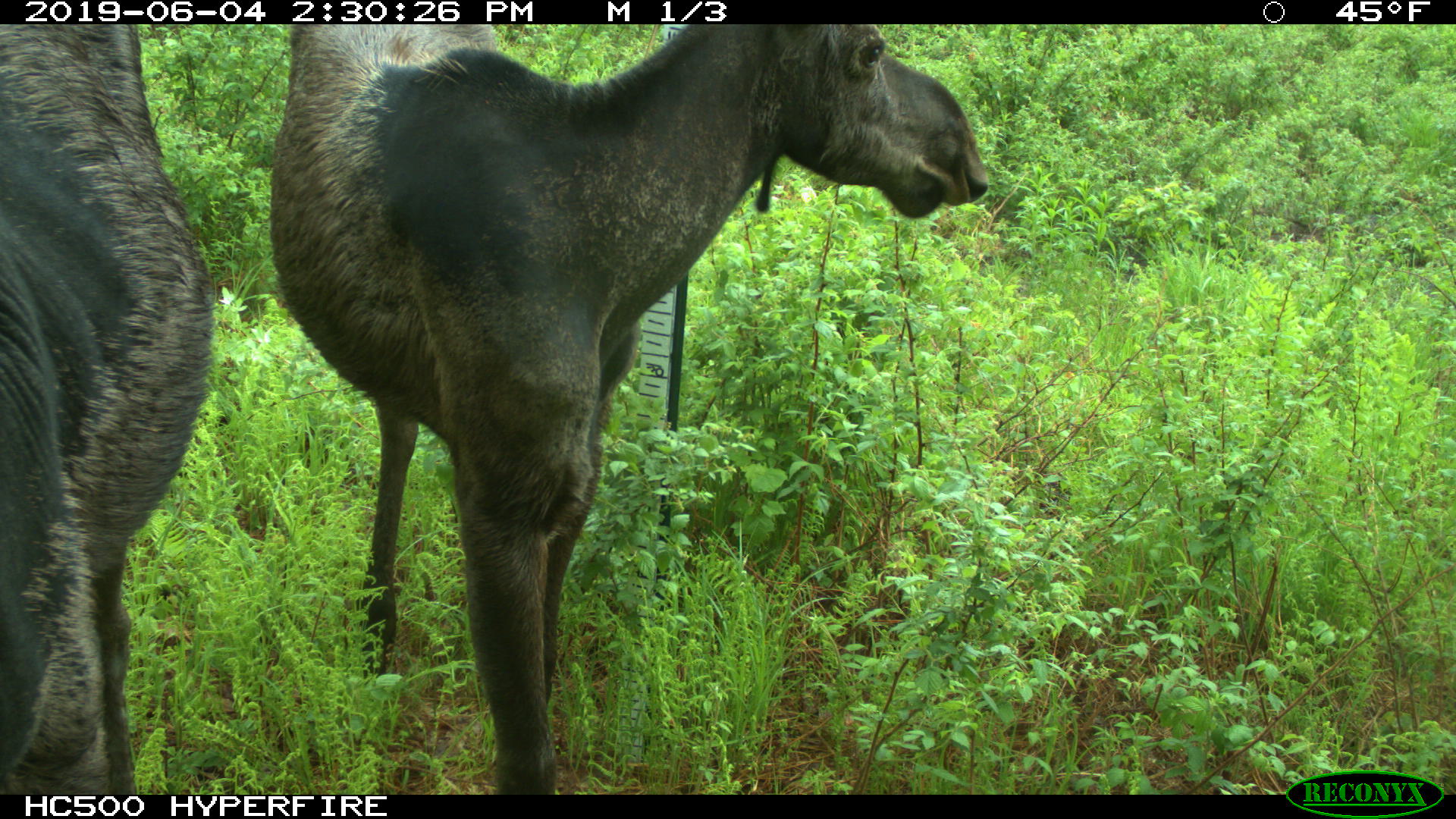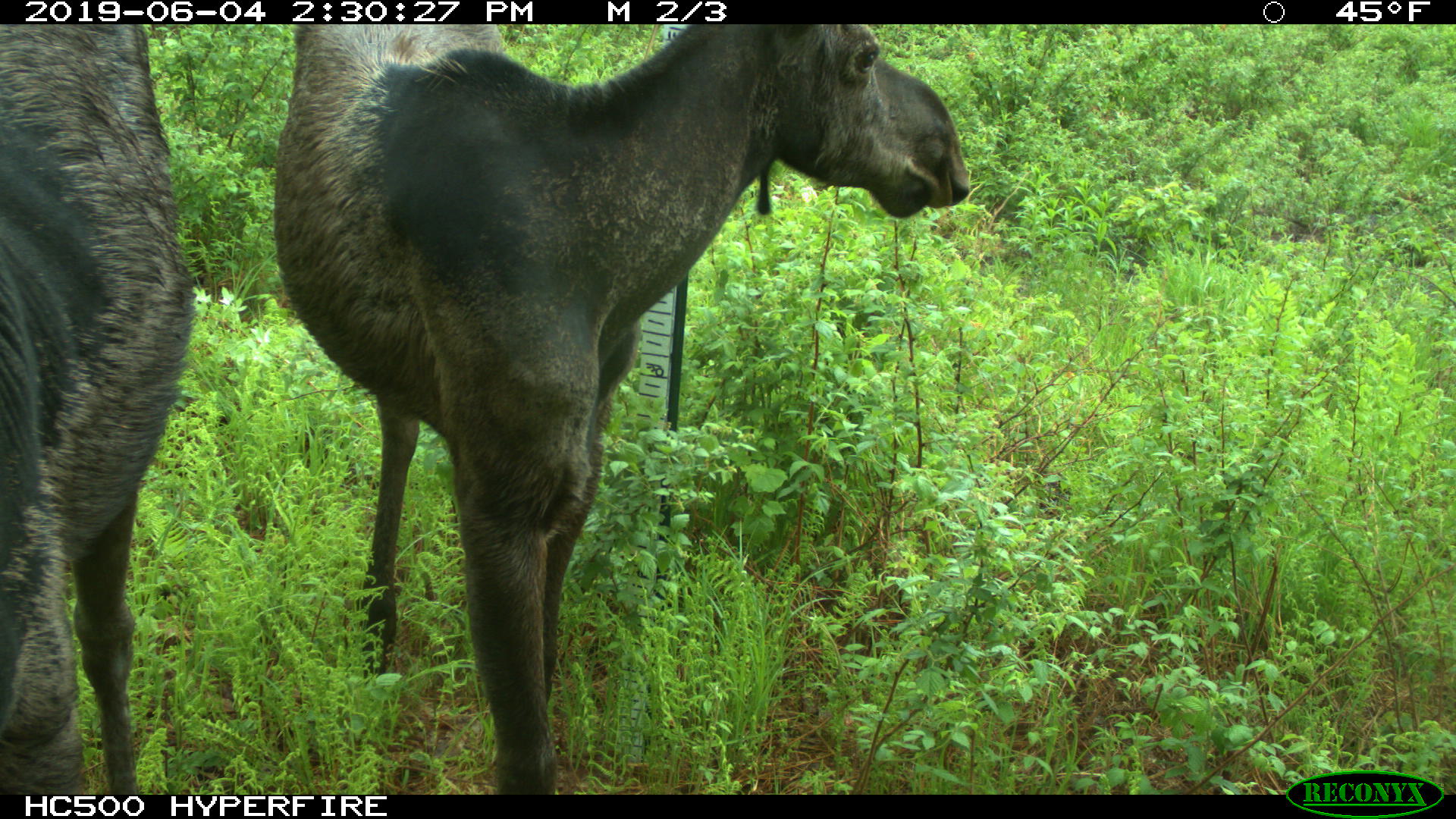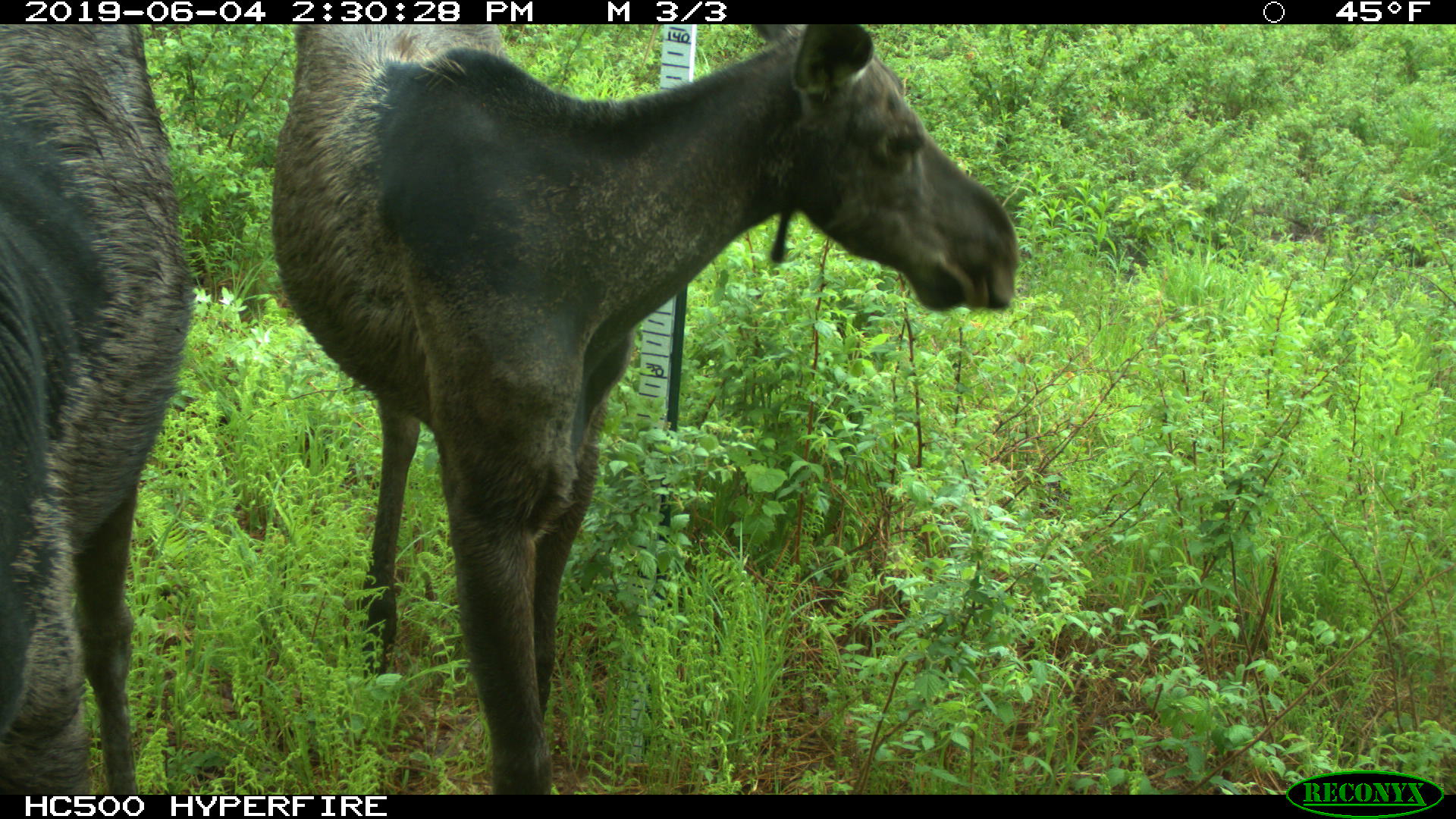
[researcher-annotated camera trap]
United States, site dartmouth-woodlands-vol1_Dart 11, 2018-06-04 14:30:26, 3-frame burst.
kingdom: Animalia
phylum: Chordata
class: Mammalia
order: Artiodactyla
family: Cervidae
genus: Alces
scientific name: Alces alces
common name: moose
Moose (Alces alces).